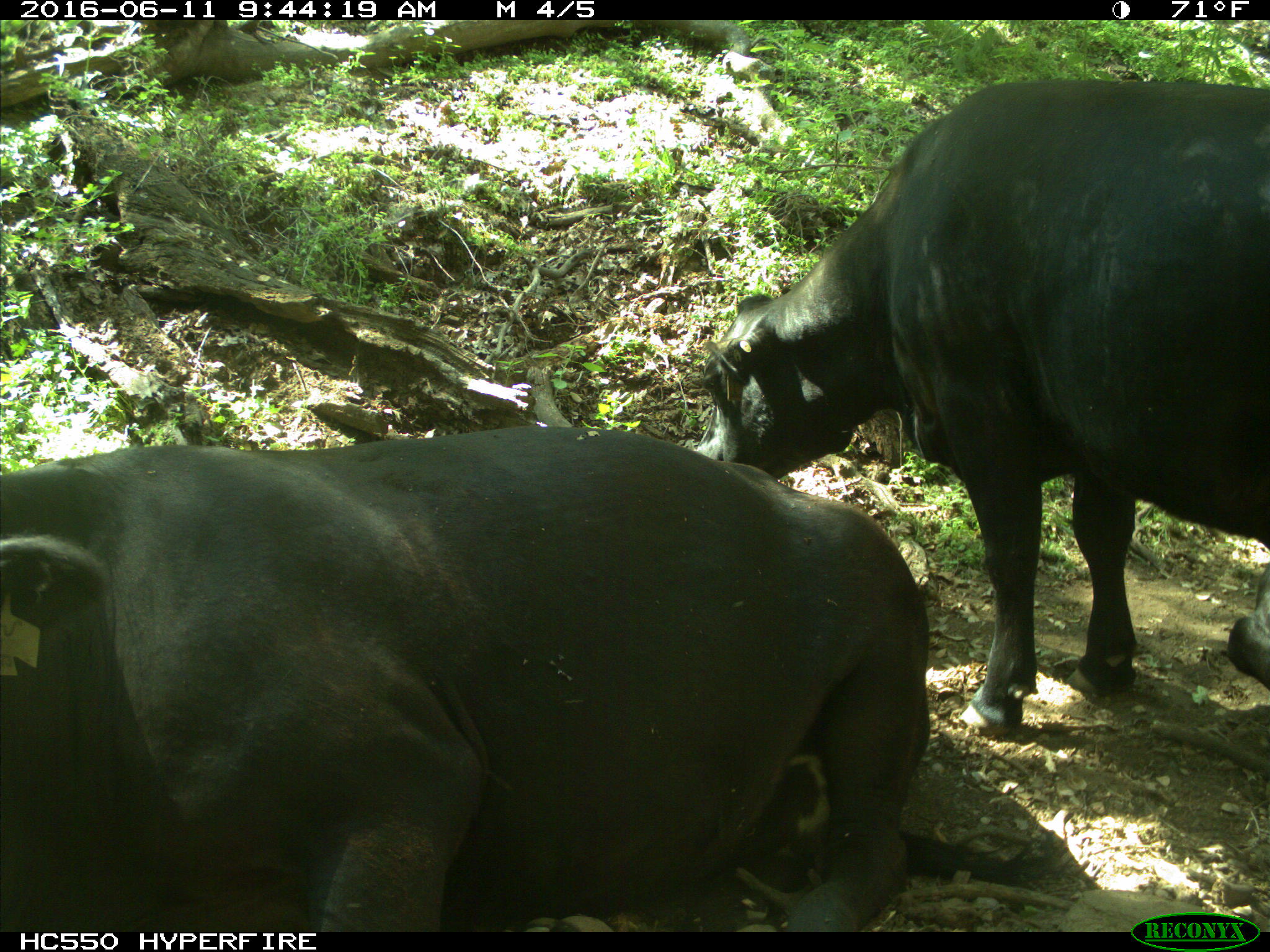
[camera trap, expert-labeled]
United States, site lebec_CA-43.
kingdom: Animalia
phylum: Chordata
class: Mammalia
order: Artiodactyla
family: Bovidae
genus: Bos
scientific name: Bos taurus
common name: domestic cow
Bos taurus (domestic cow).